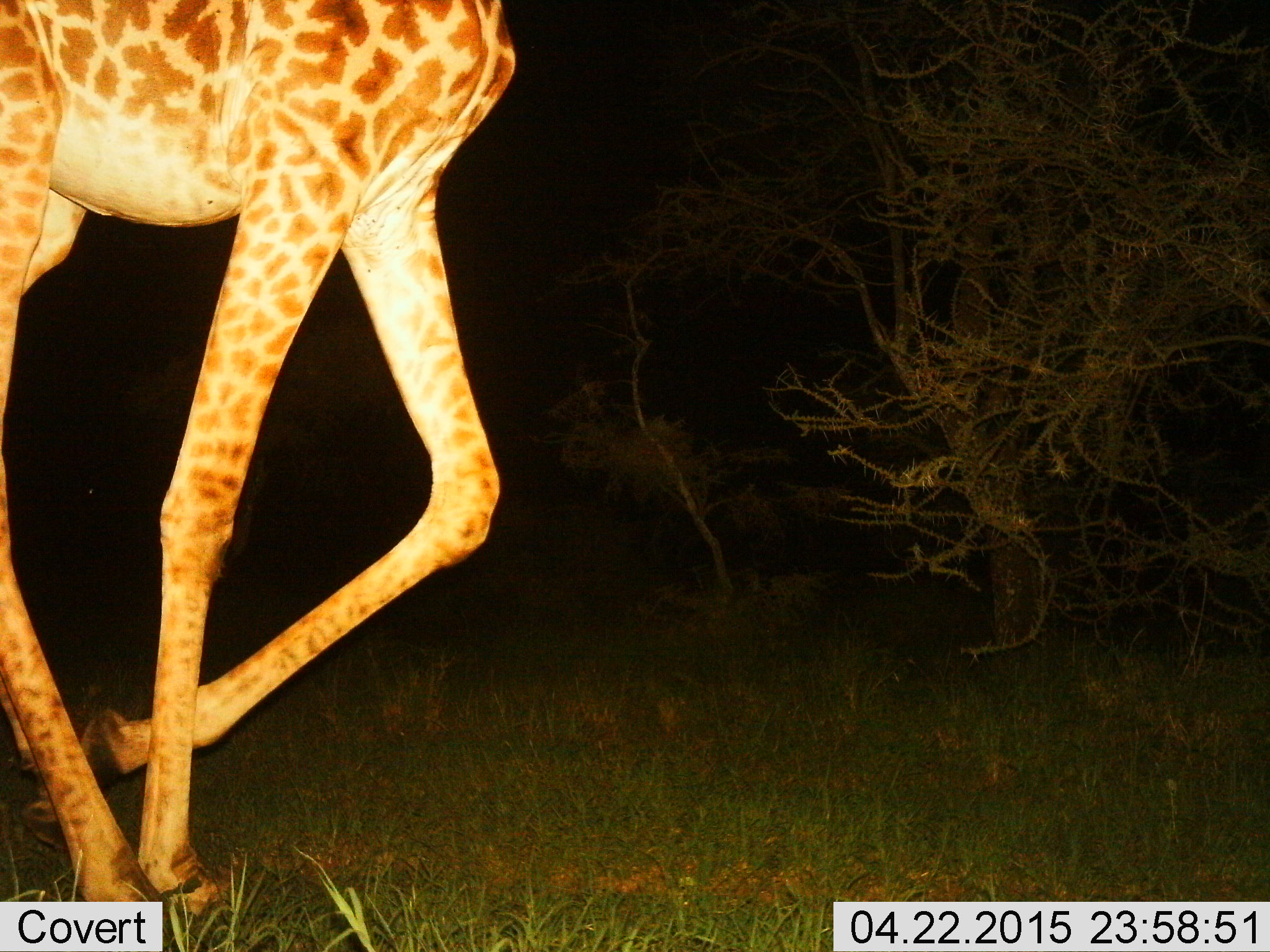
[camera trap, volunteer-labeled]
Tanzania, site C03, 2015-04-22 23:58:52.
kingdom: Animalia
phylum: Chordata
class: Mammalia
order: Artiodactyla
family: Giraffidae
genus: Giraffa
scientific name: Giraffa camelopardalis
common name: giraffe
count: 1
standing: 0%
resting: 0%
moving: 100%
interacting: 0%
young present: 0%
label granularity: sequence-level